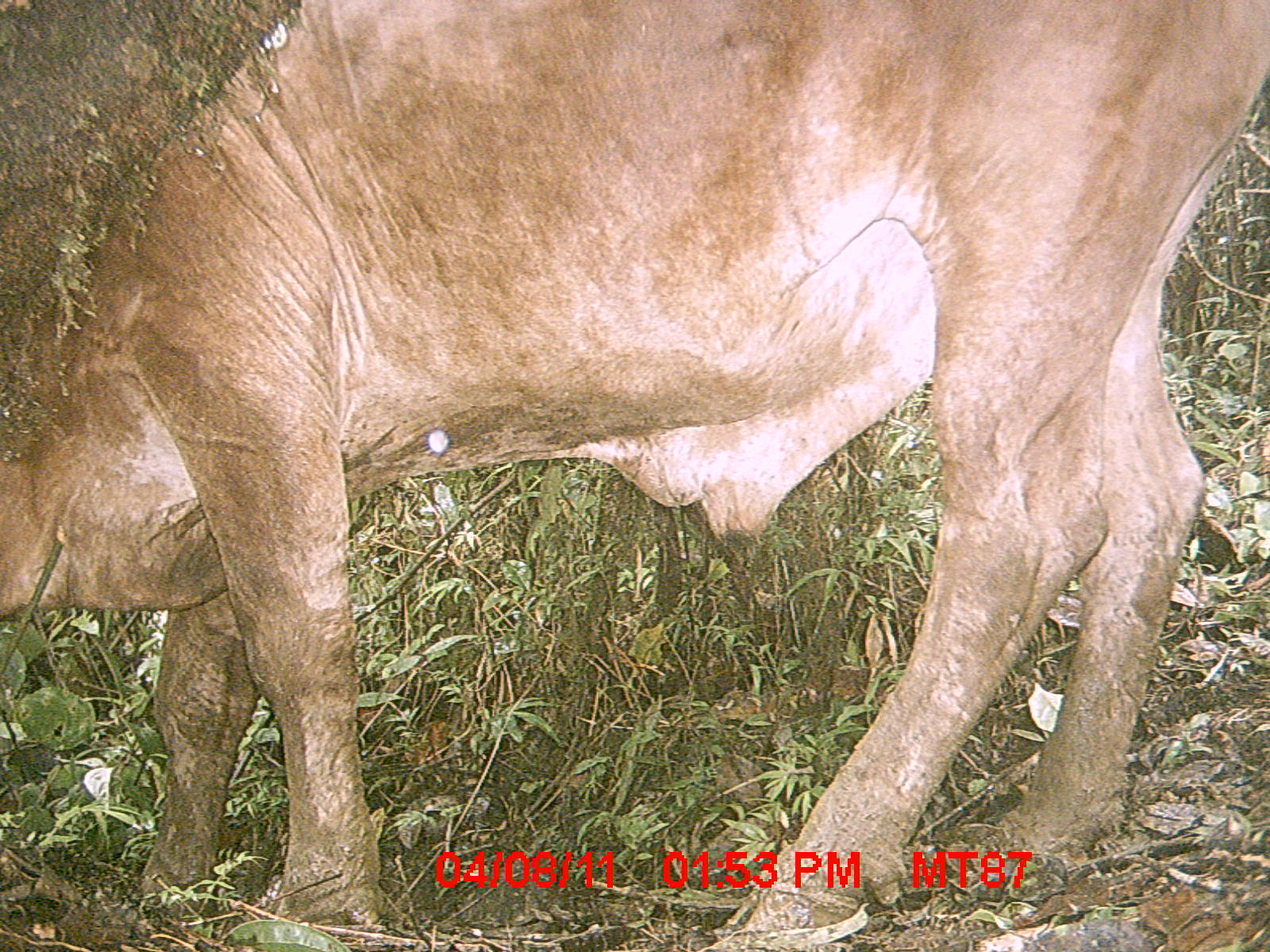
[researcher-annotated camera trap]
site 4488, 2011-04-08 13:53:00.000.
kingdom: Animalia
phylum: Chordata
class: Mammalia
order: Artiodactyla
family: Bovidae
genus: Bos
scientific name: Bos taurus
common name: domestic cattle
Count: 2.